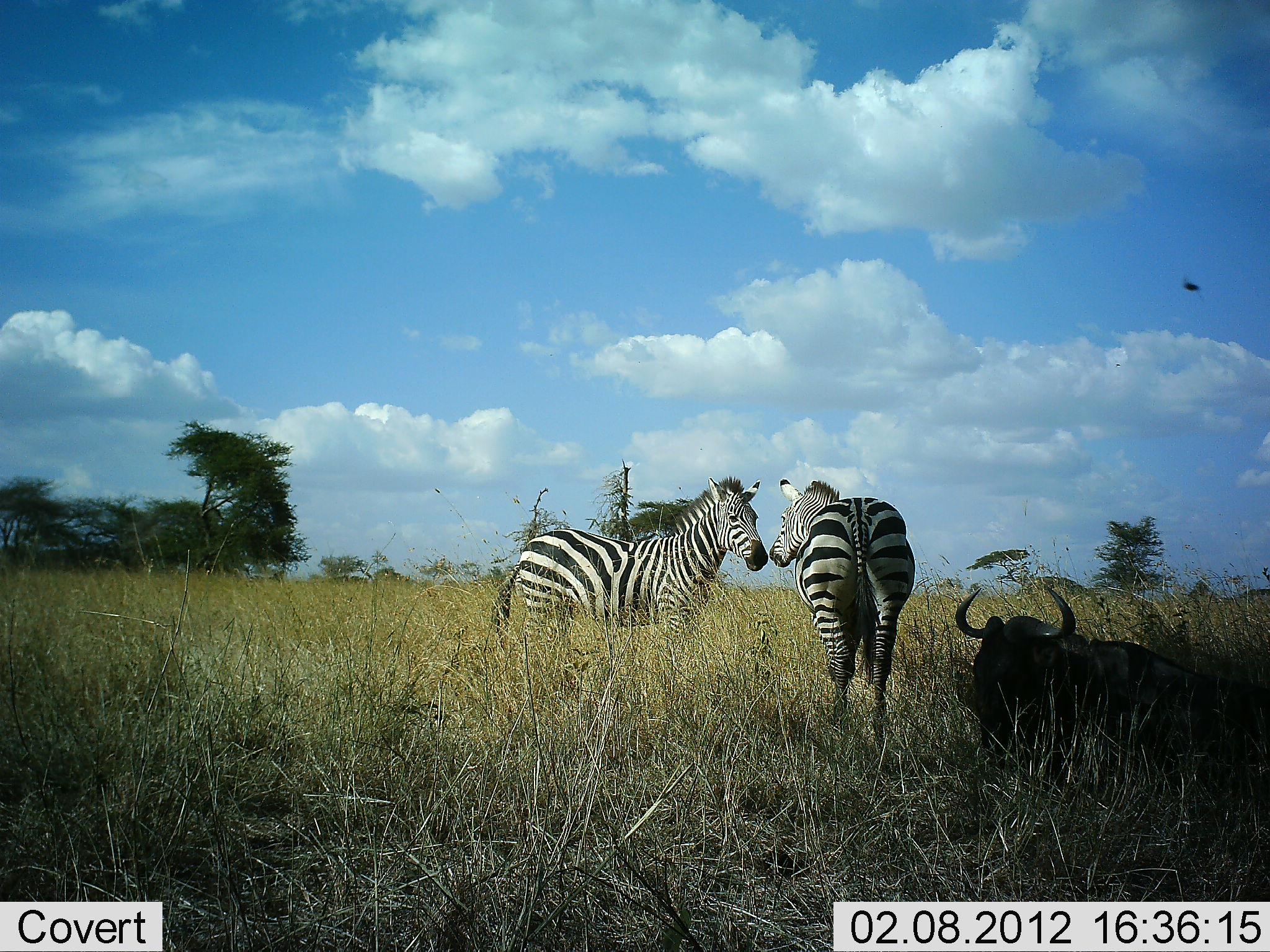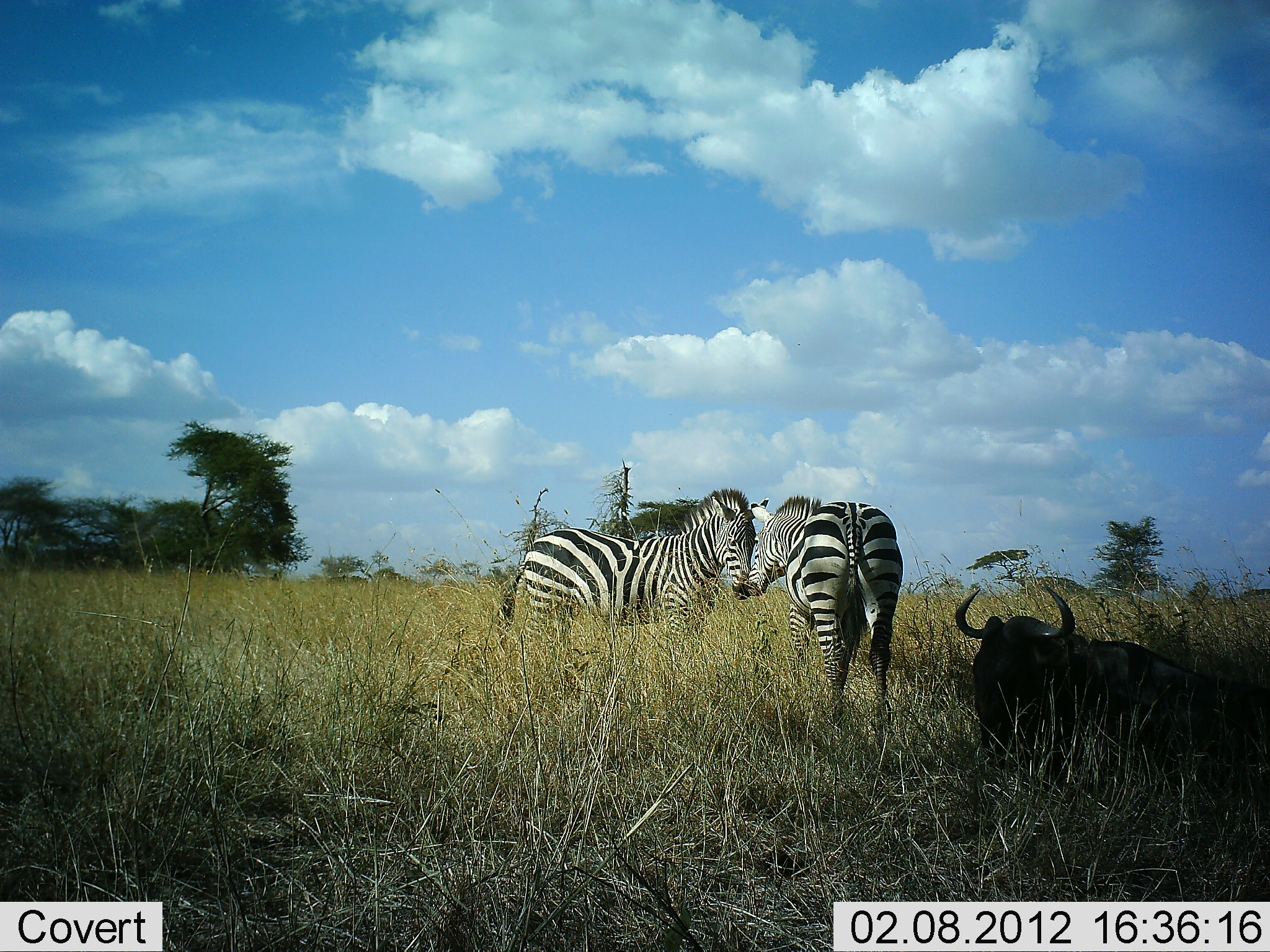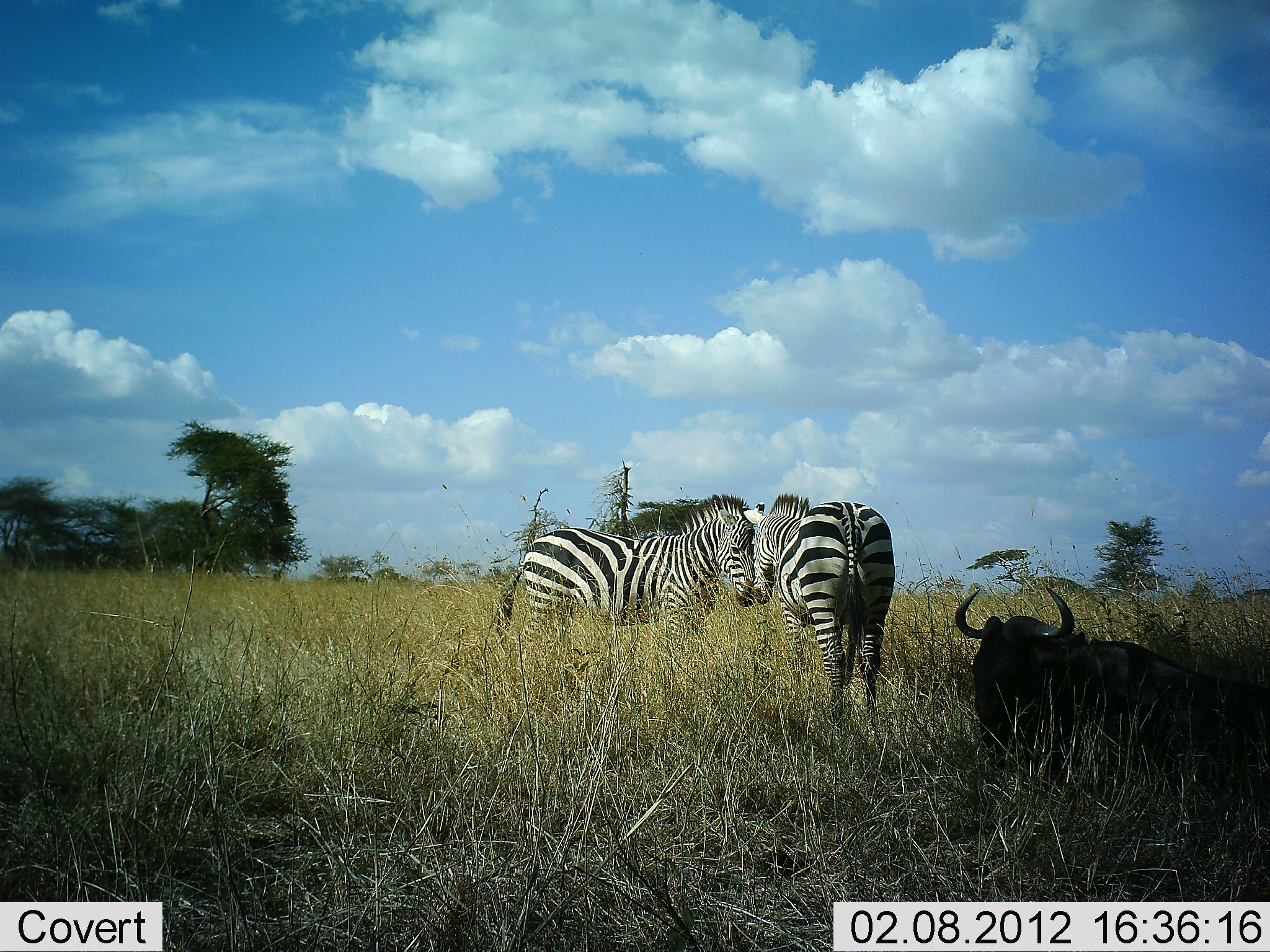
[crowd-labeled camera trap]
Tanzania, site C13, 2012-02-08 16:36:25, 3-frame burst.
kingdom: Animalia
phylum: Chordata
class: Mammalia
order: Artiodactyla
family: Bovidae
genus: Connochaetes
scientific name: Connochaetes taurinus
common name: blue wildebeest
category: wildebeest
Wildebeest (blue wildebeest) (Connochaetes taurinus), count 1. Behavior (volunteer vote fractions): standing 0%, resting 100%, moving 0%, interacting 0%. Young present (vote fraction): 0%. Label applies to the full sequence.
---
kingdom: Animalia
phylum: Chordata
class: Mammalia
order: Perissodactyla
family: Equidae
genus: Equus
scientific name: Equus quagga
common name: plains zebra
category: zebra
Zebra (plains zebra) (Equus quagga), count 2. Behavior (volunteer vote fractions): standing 50%, resting 0%, moving 0%, interacting 78%. Young present (vote fraction): 0%. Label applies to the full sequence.